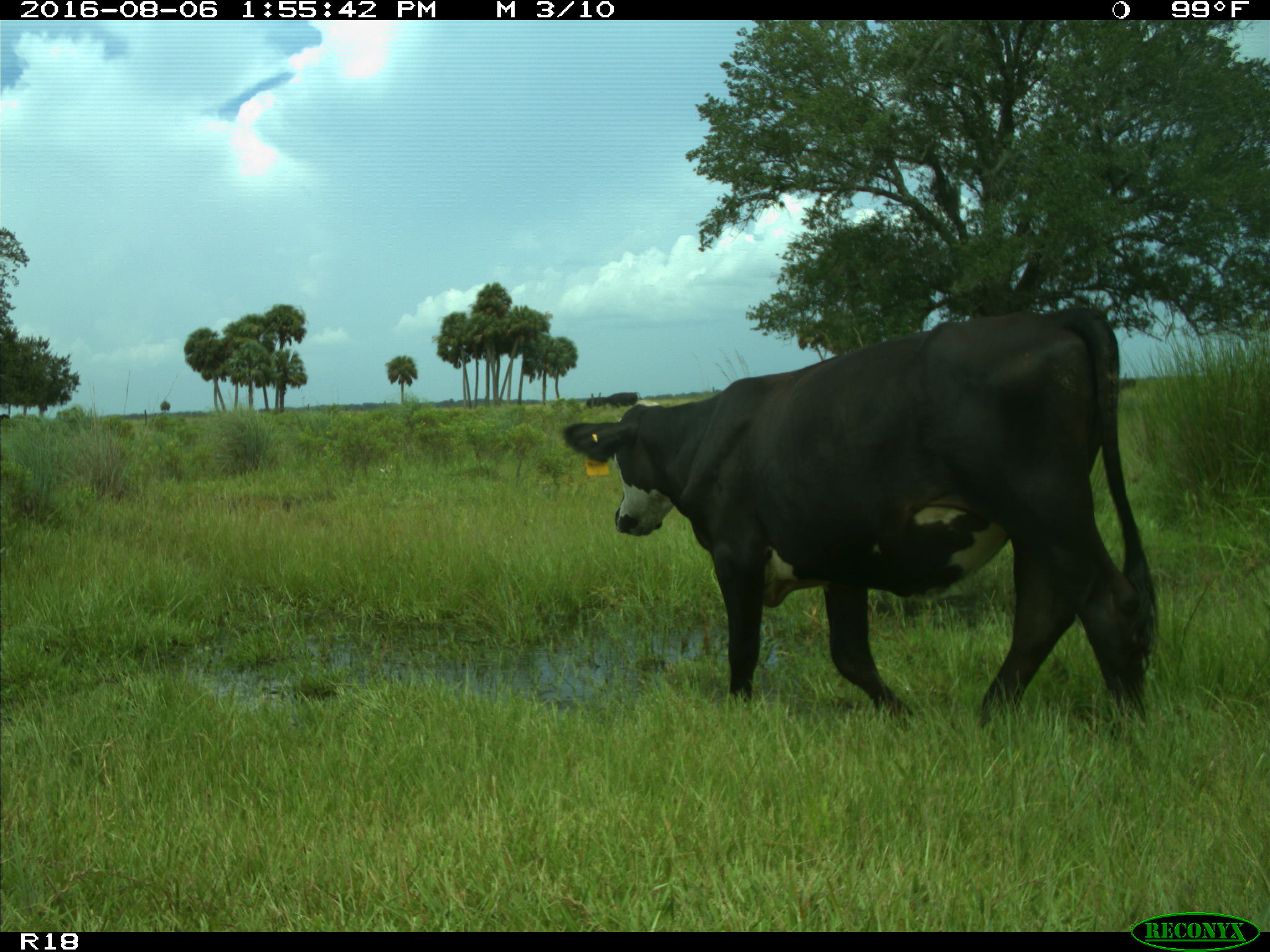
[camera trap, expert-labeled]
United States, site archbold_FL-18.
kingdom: Animalia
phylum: Chordata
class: Mammalia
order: Artiodactyla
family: Bovidae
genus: Bos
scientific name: Bos taurus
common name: domestic cow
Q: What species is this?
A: Bos taurus (domestic cow).